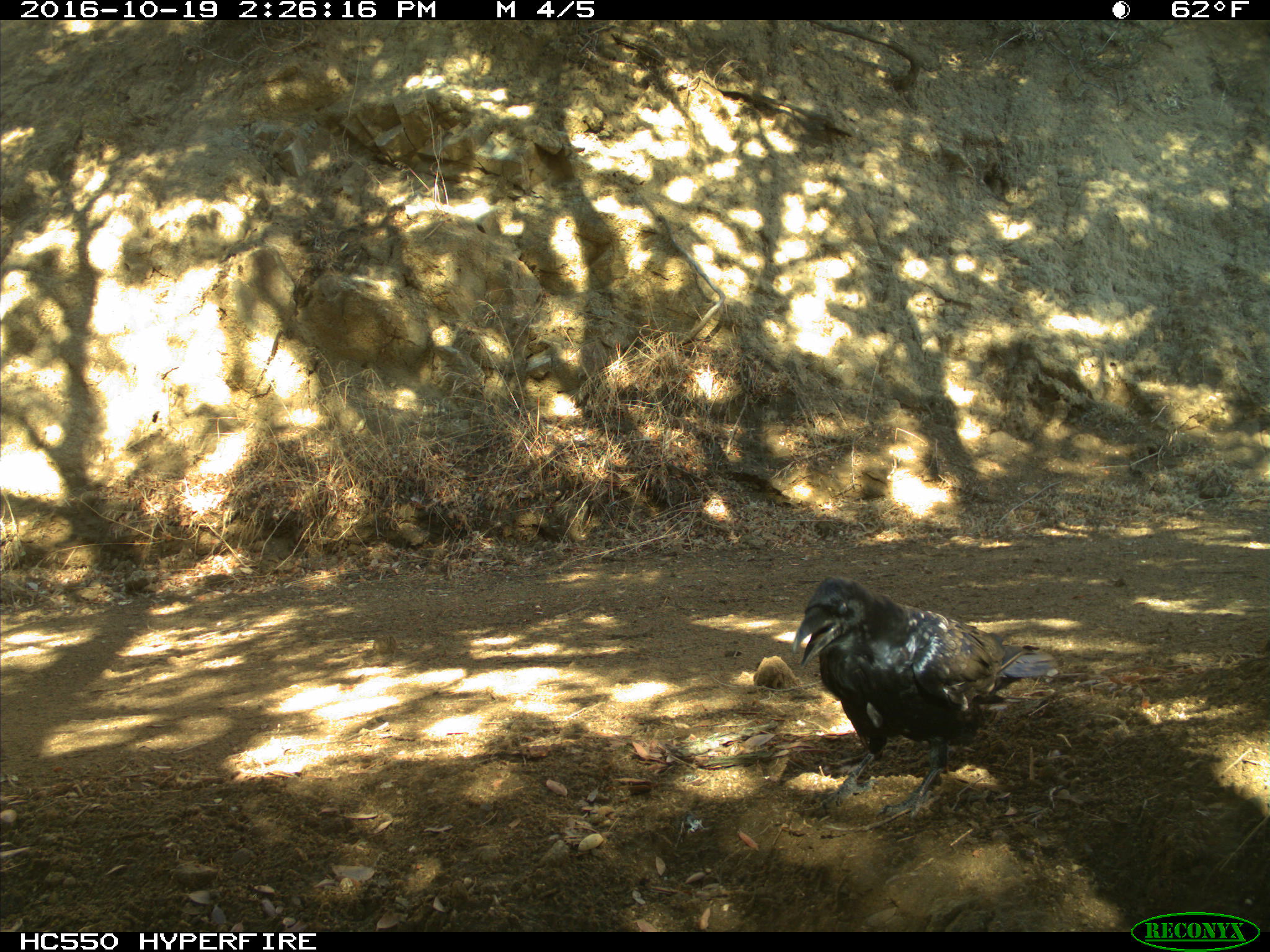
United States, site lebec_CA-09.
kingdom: Animalia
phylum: Chordata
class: Aves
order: Passeriformes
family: Corvidae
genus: Corvus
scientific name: Corvus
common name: crows and ravens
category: unidentified corvus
Unidentified corvus (crows and ravens) (Corvus).